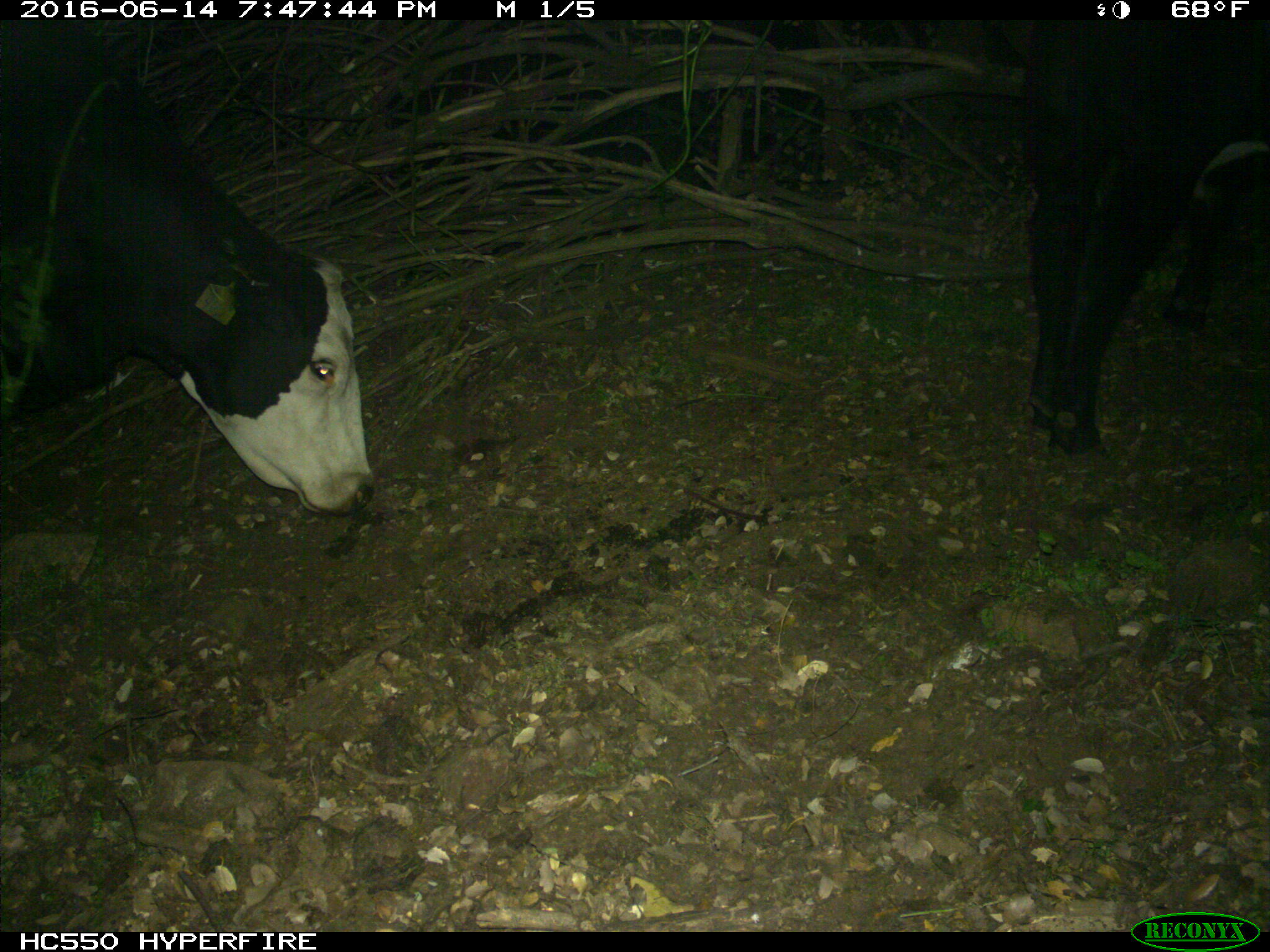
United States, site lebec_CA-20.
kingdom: Animalia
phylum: Chordata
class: Mammalia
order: Artiodactyla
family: Bovidae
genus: Bos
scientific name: Bos taurus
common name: domestic cow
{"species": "Bos taurus (domestic cow)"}